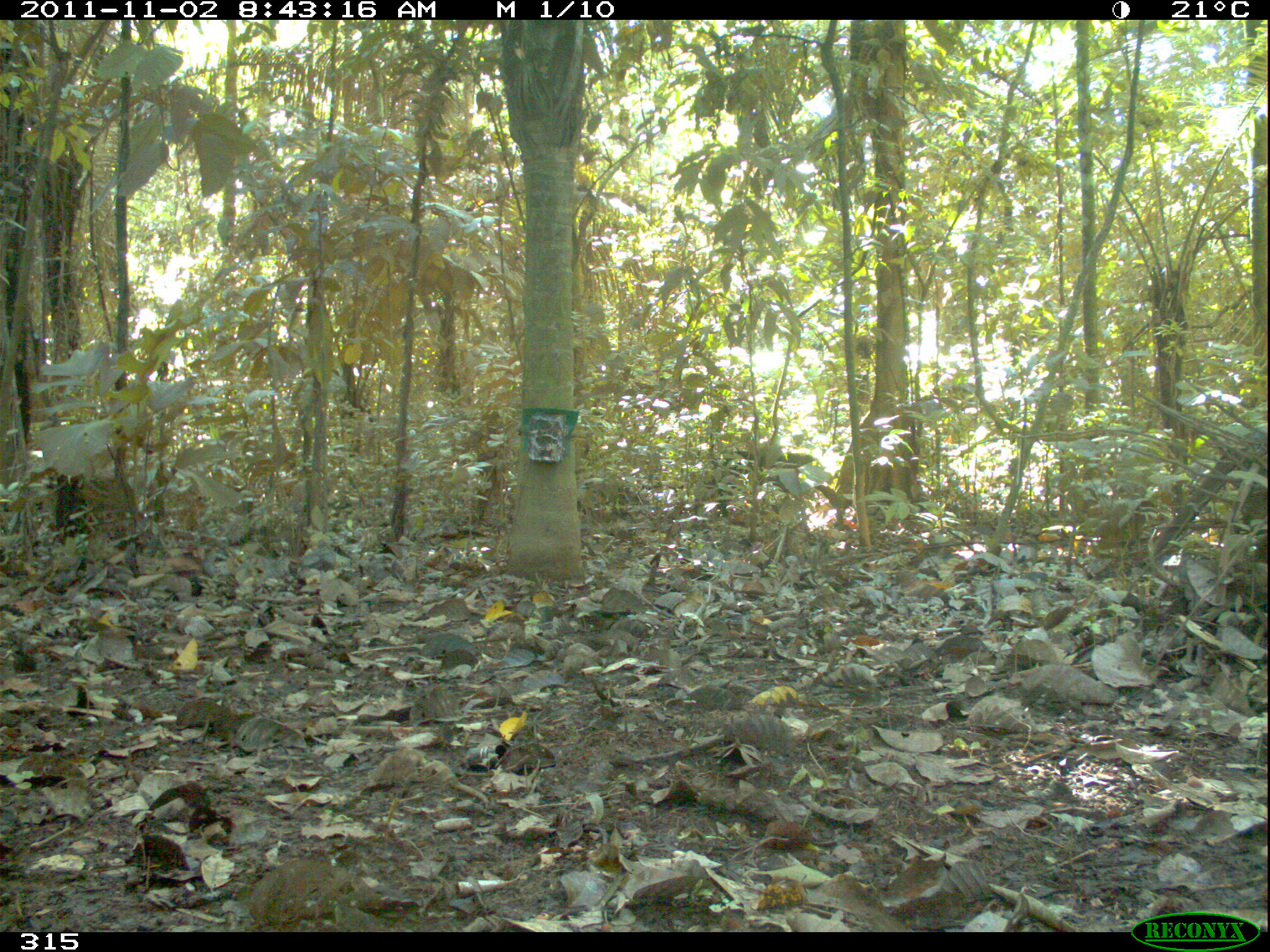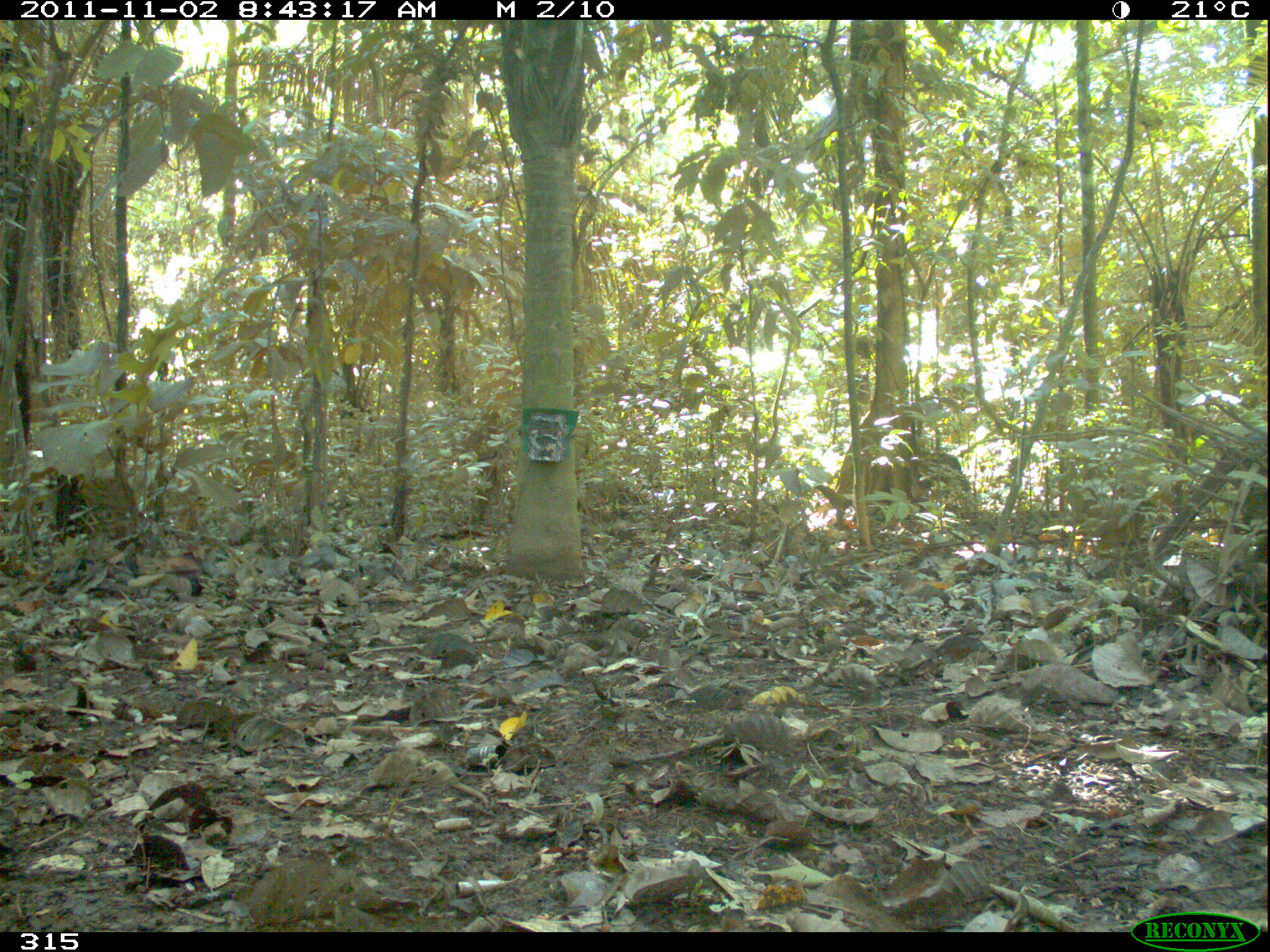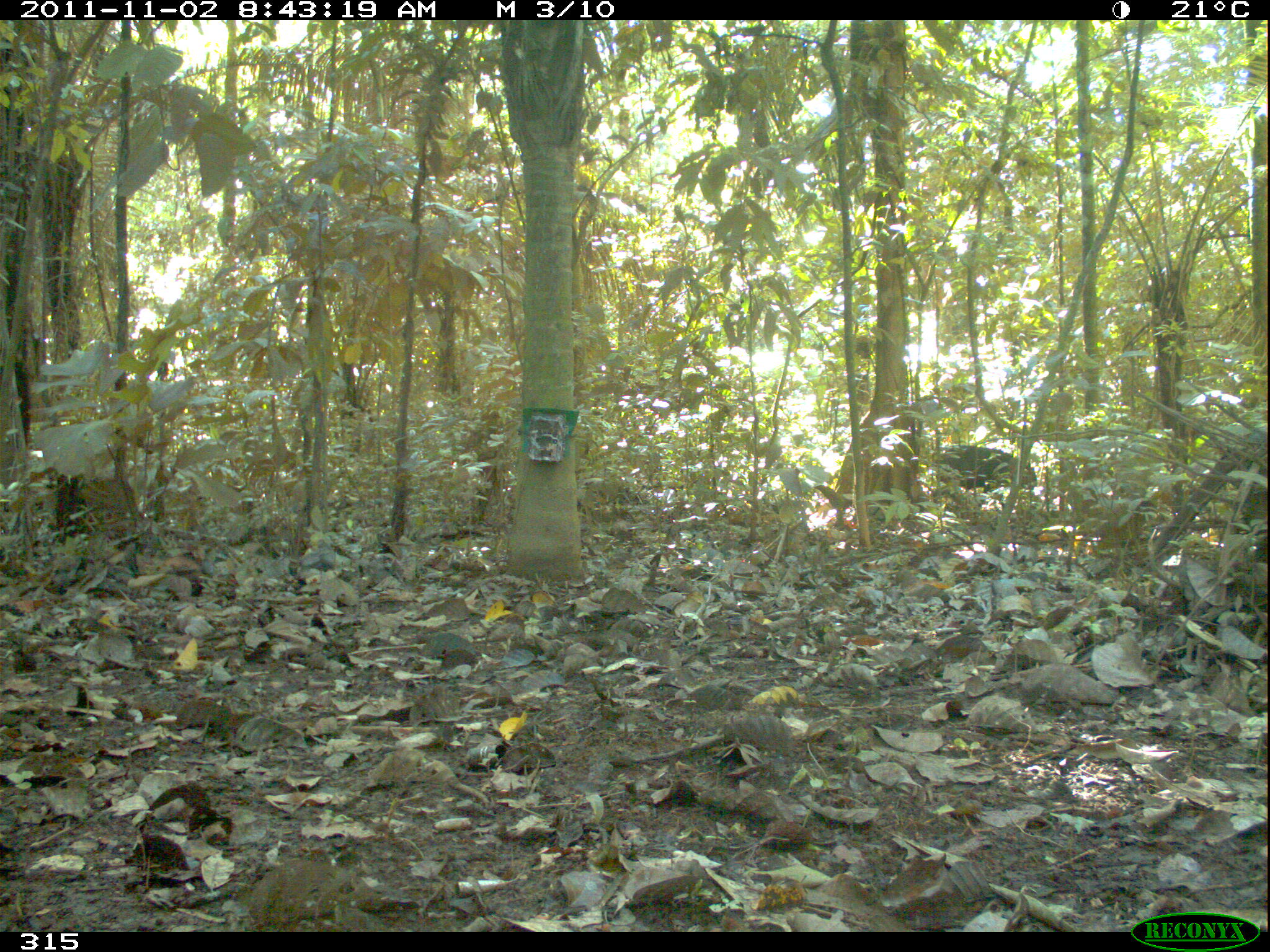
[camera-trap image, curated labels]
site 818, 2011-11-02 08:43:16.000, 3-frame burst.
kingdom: Animalia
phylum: Chordata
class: Mammalia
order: Artiodactyla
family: Tayassuidae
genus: Tayassu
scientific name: Tayassu pecari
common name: white-lipped peccary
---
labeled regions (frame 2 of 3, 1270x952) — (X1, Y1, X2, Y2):
tayassu pecari: (840, 446, 974, 517)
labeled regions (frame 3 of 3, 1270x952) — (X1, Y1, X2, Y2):
tayassu pecari: (935, 444, 1037, 492)